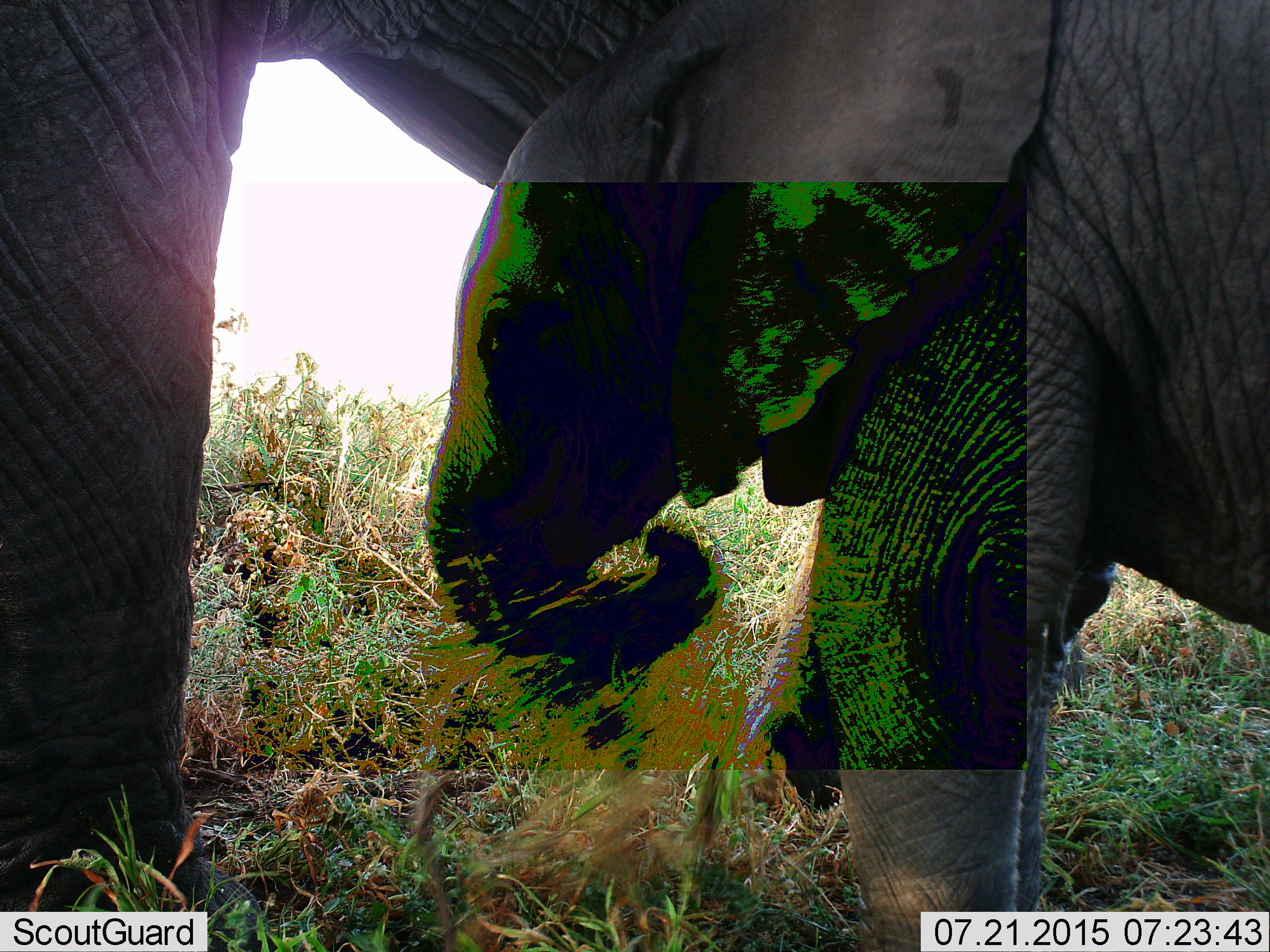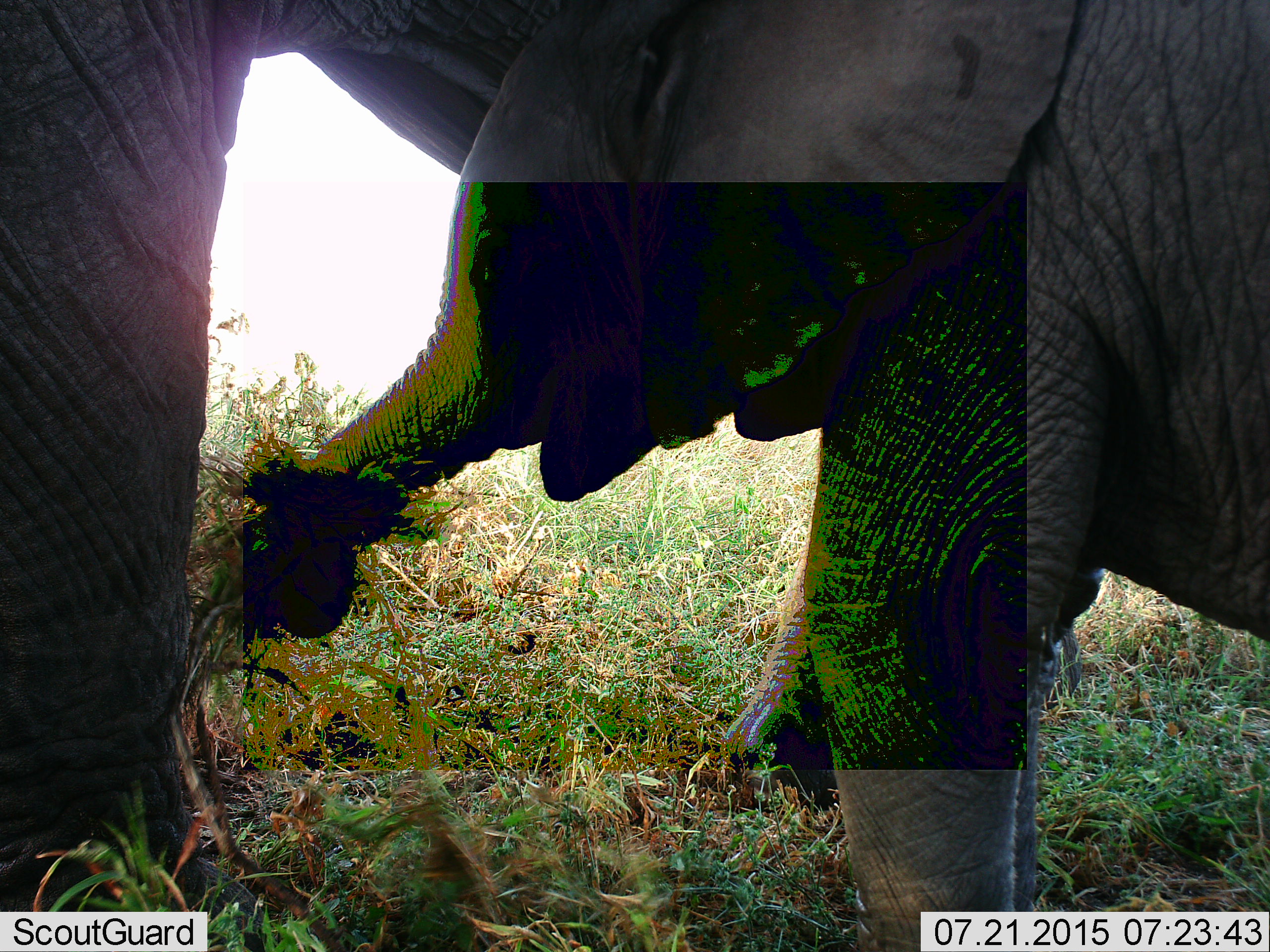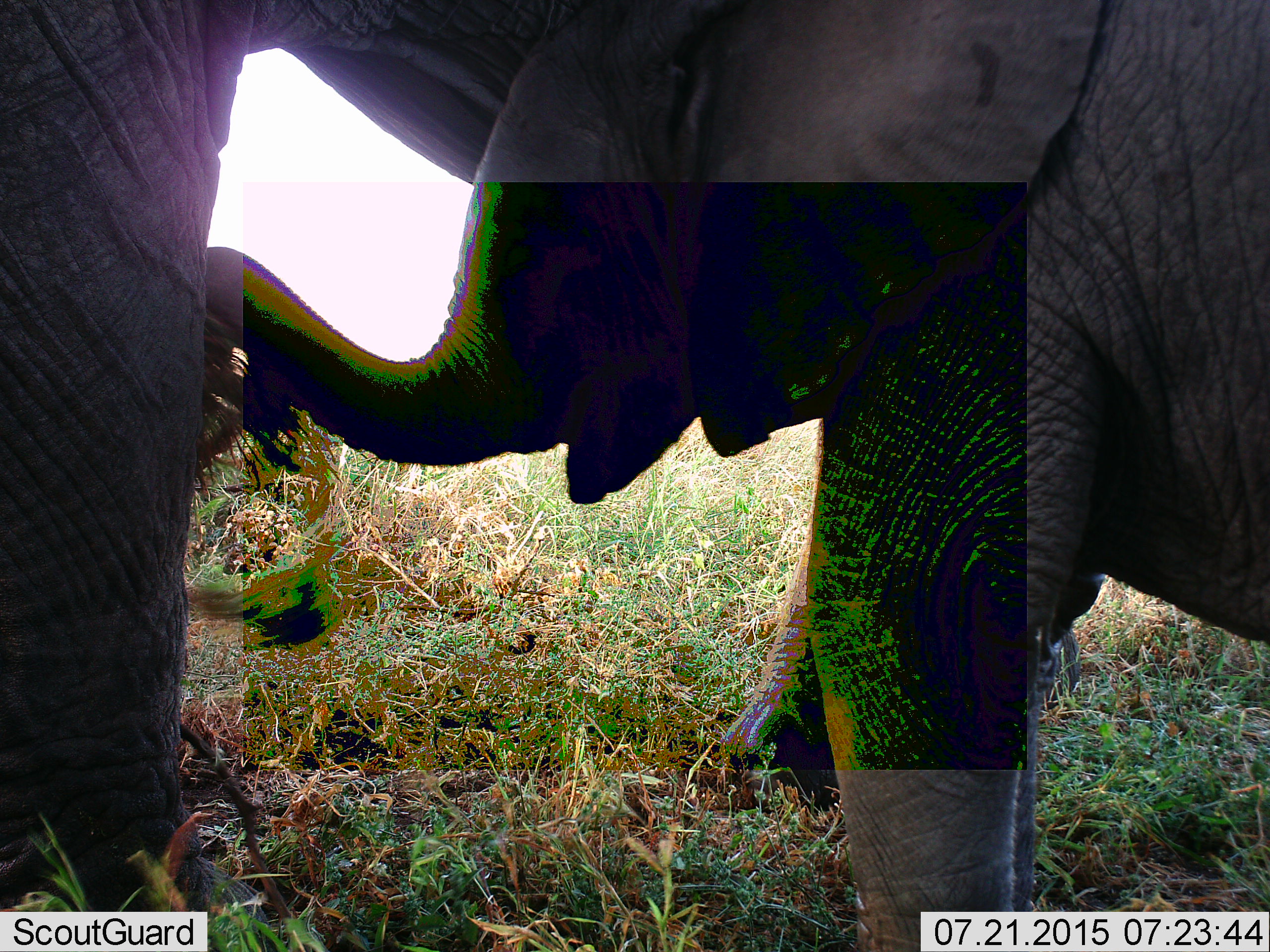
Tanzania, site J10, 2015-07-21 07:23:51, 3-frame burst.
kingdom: Animalia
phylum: Chordata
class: Mammalia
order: Proboscidea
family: Elephantidae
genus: Loxodonta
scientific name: Loxodonta africana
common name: african bush elephant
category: elephant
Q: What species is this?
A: Elephant (african bush elephant) (Loxodonta africana).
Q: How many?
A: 2.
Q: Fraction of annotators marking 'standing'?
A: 70%.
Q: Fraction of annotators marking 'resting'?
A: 0%.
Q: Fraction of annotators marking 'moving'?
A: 10%.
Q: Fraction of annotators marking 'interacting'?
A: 0%.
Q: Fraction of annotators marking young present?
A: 100%.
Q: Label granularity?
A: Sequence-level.